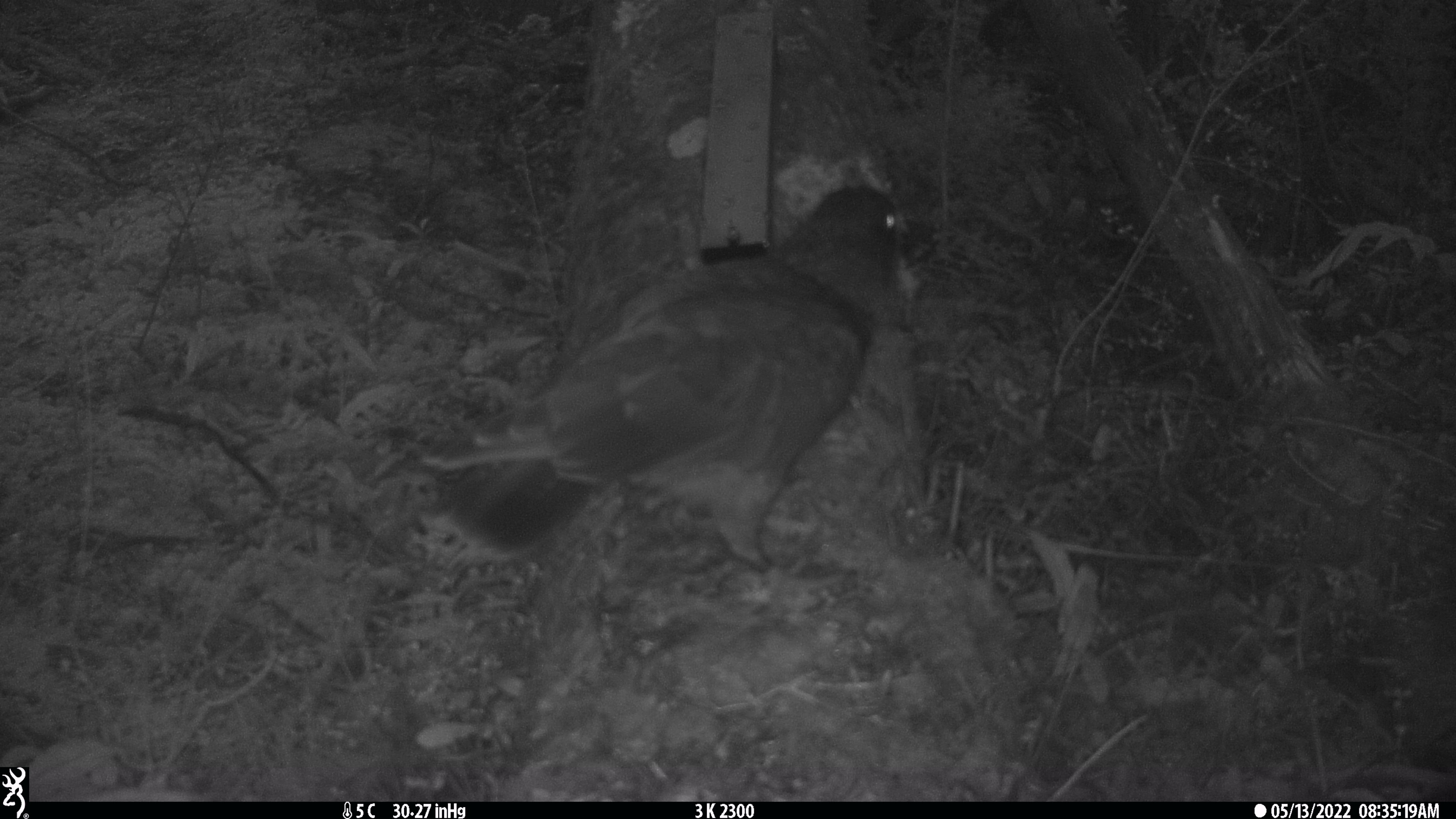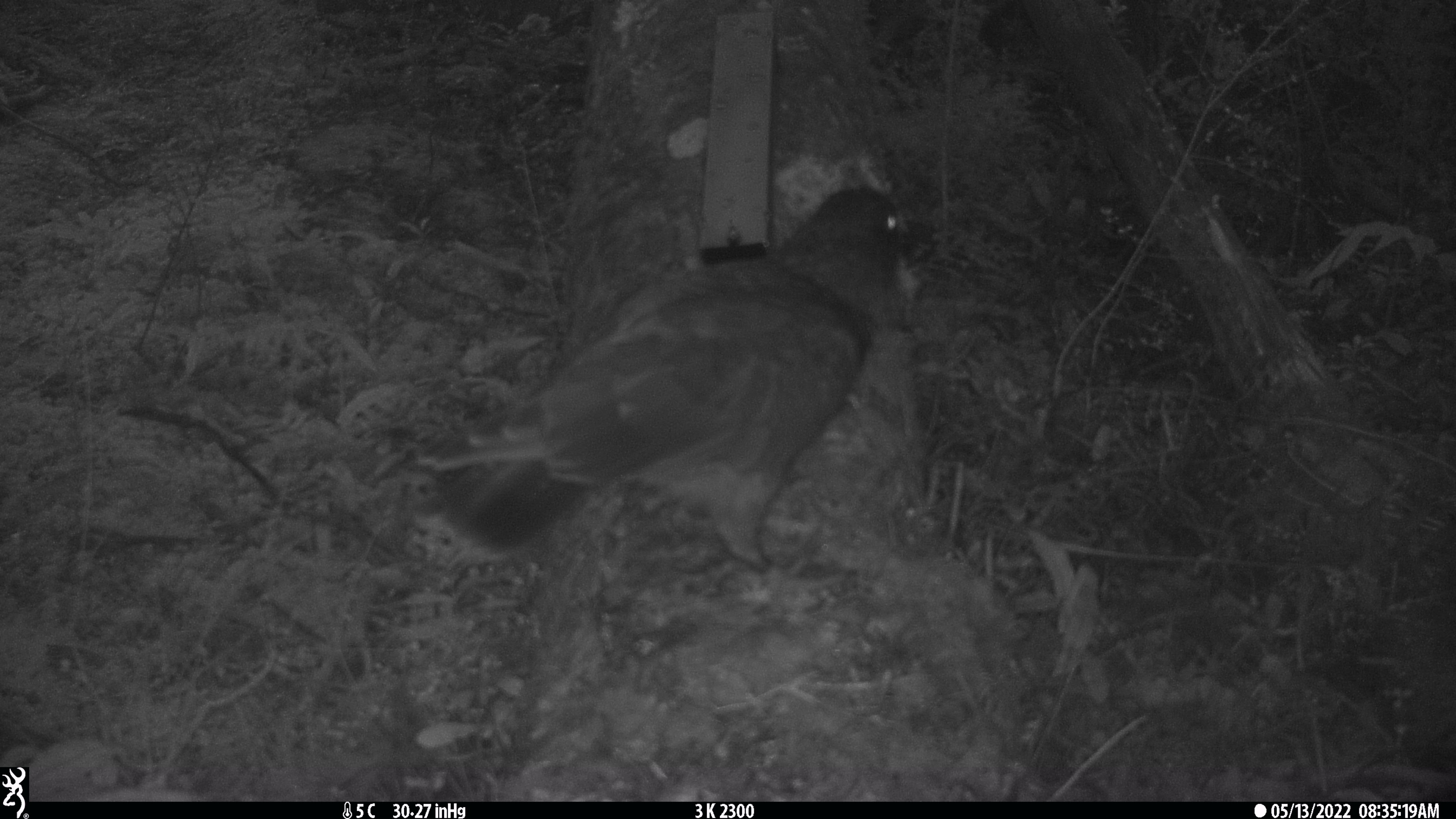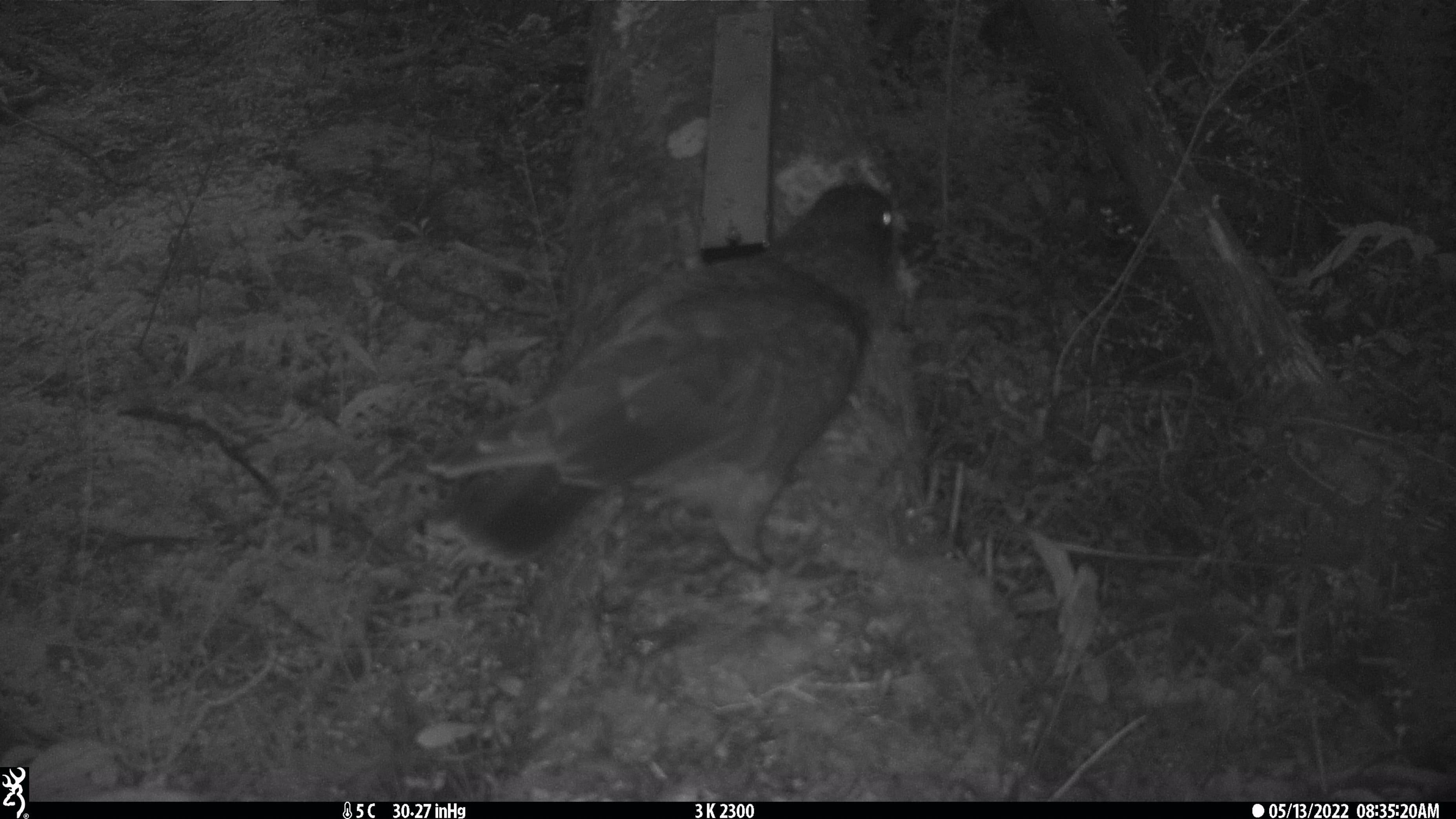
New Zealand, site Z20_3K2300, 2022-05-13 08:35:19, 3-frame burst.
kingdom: Animalia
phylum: Chordata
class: Aves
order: Psittaciformes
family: Strigopidae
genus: Nestor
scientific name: Nestor notabilis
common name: kea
Kea (Nestor notabilis).